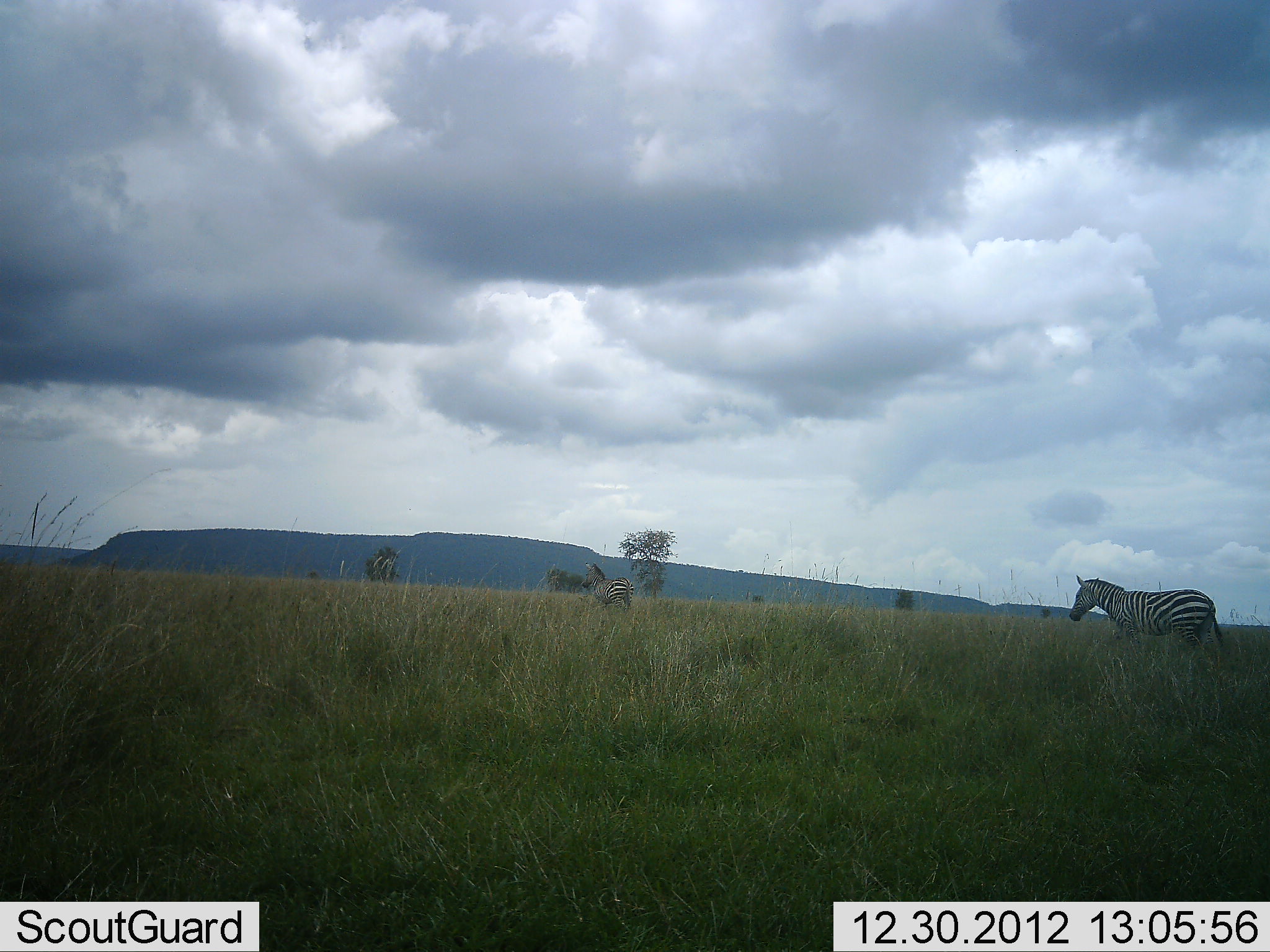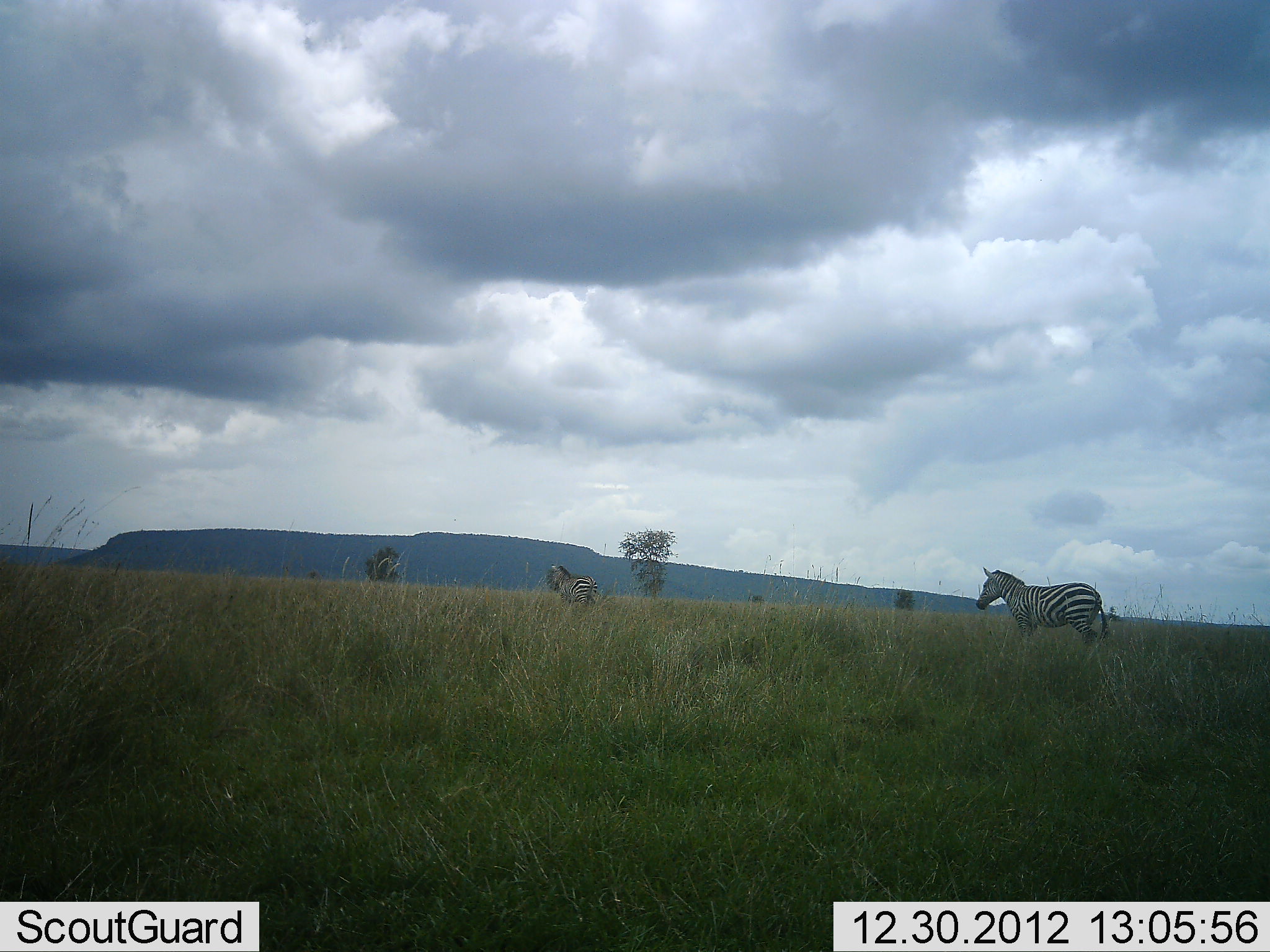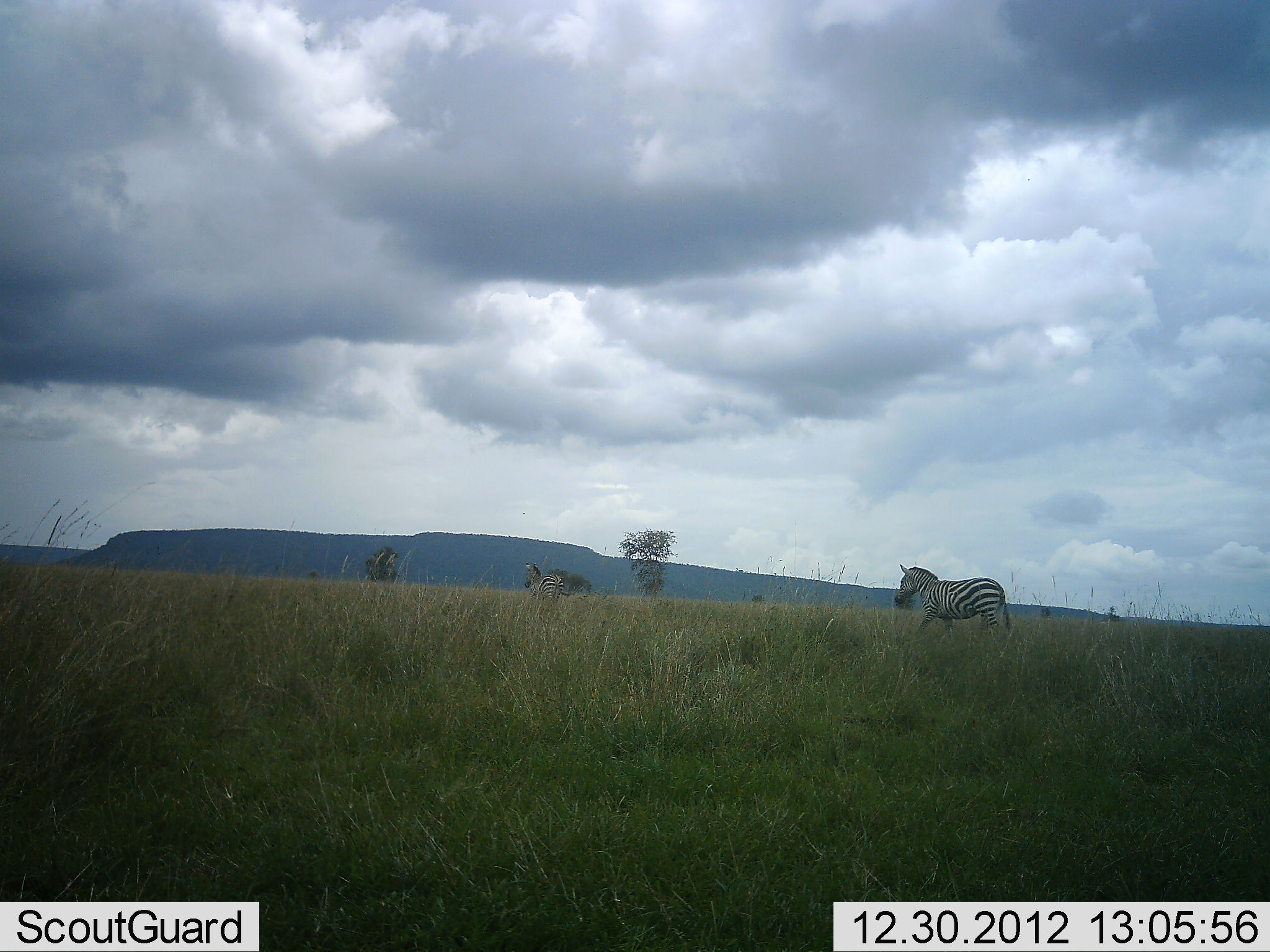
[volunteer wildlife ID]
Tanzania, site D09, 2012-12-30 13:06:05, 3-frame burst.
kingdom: Animalia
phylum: Chordata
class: Mammalia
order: Perissodactyla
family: Equidae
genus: Equus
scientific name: Equus quagga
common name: plains zebra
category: zebra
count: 2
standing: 20%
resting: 0%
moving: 80%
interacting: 0%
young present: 0%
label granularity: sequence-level